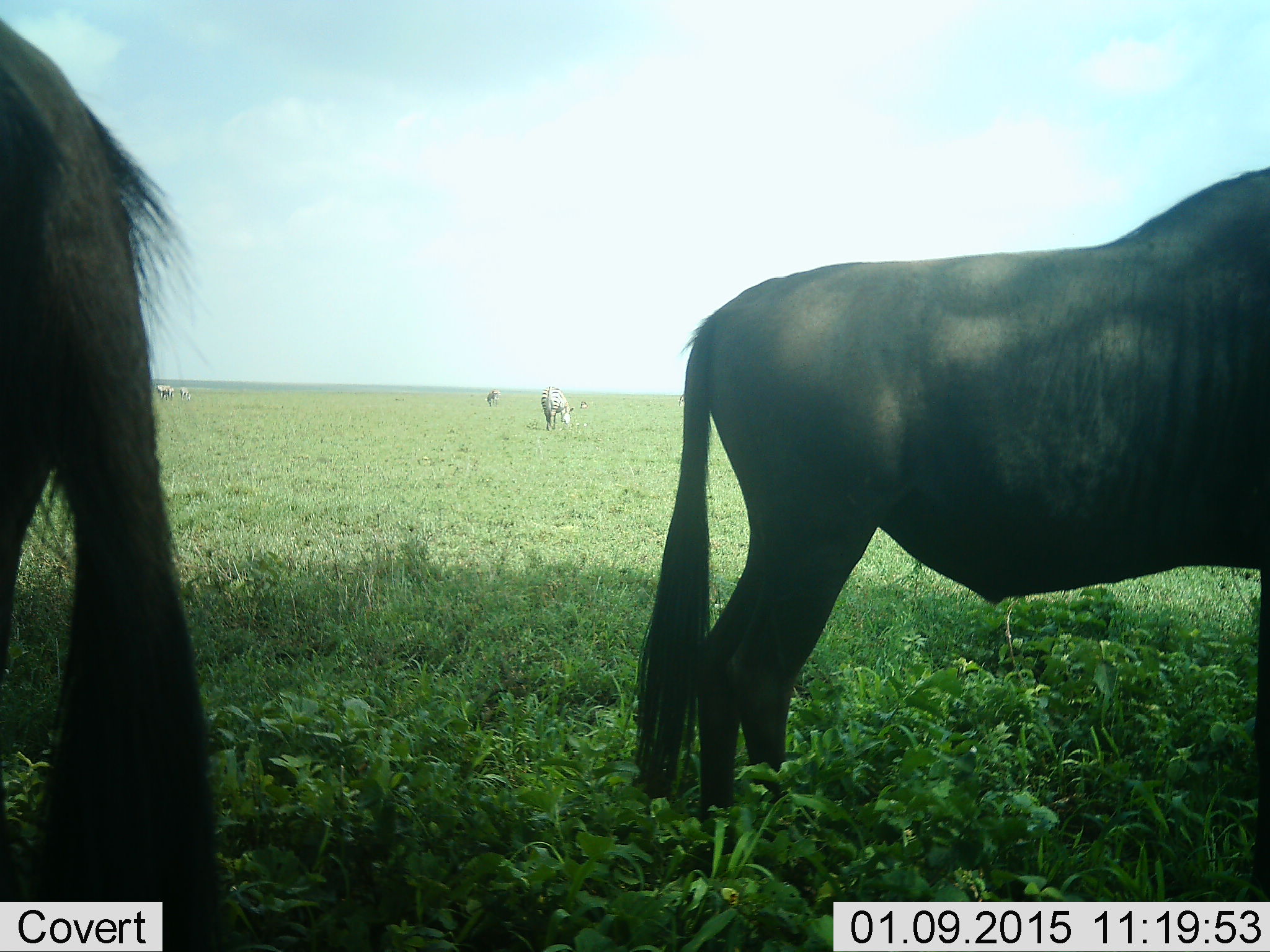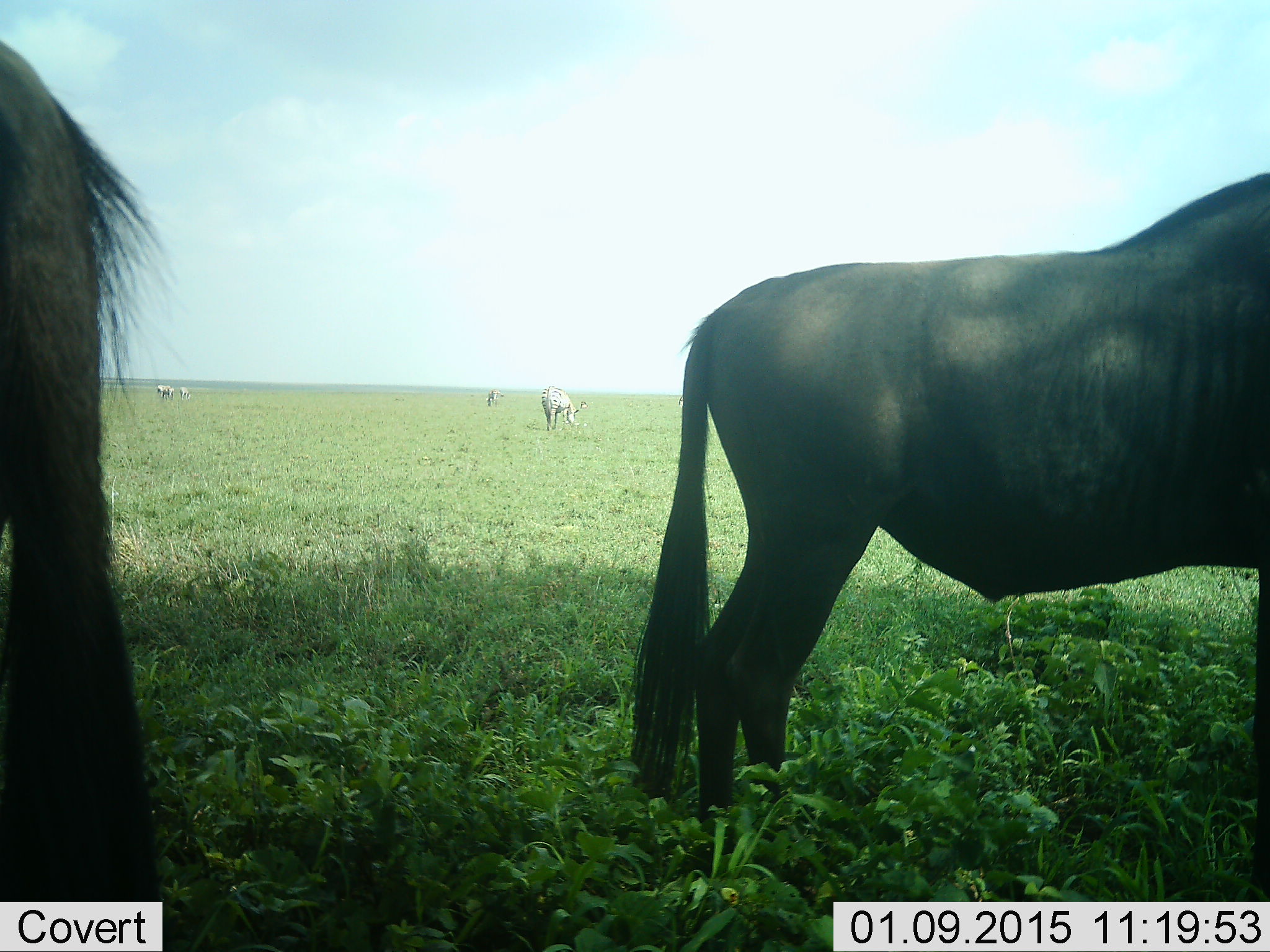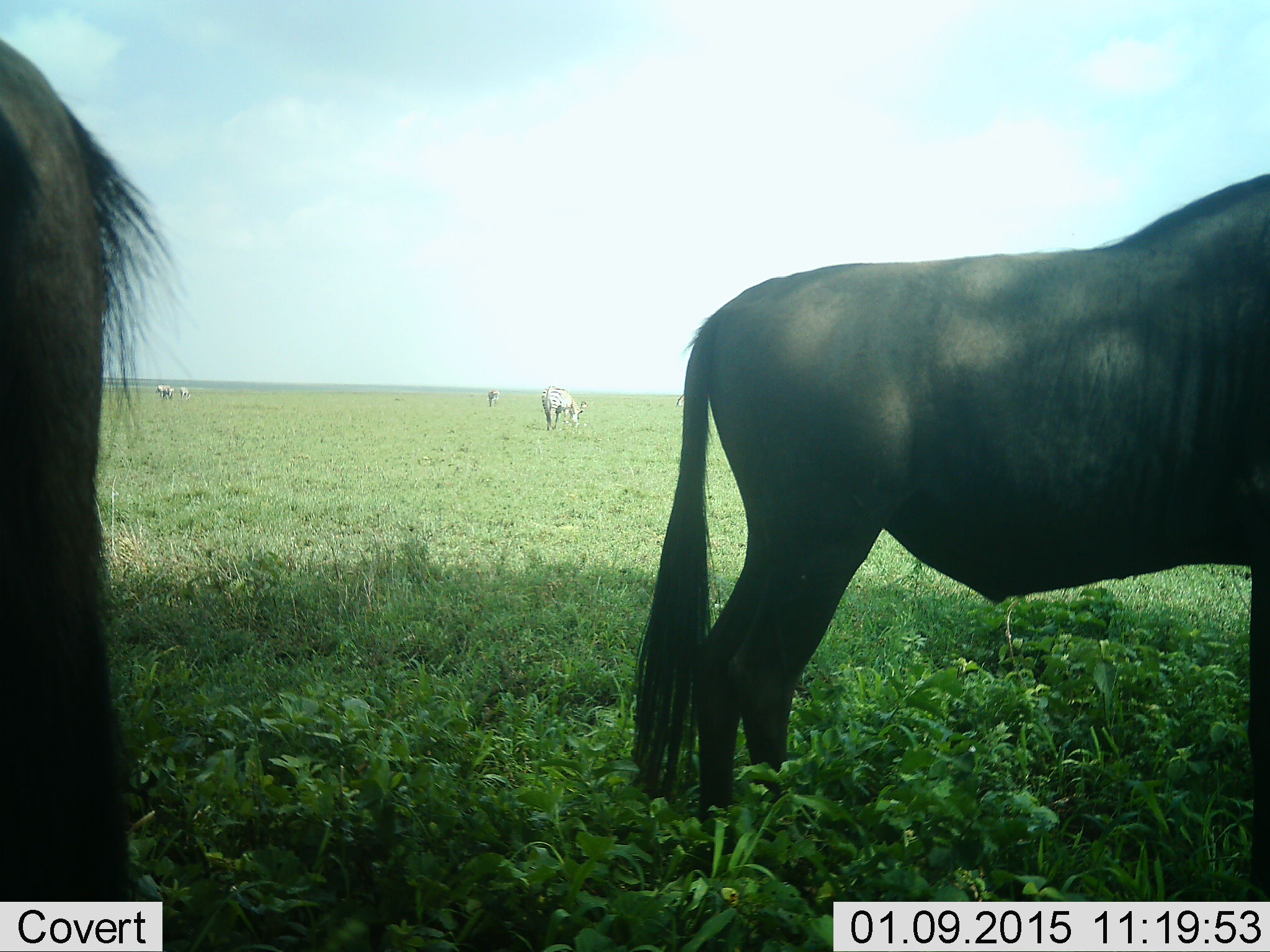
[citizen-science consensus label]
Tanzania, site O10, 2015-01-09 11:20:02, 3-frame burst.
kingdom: Animalia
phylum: Chordata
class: Mammalia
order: Artiodactyla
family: Bovidae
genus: Connochaetes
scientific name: Connochaetes taurinus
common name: blue wildebeest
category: wildebeest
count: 2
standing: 92%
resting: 0%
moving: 0%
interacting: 0%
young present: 0%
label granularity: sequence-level